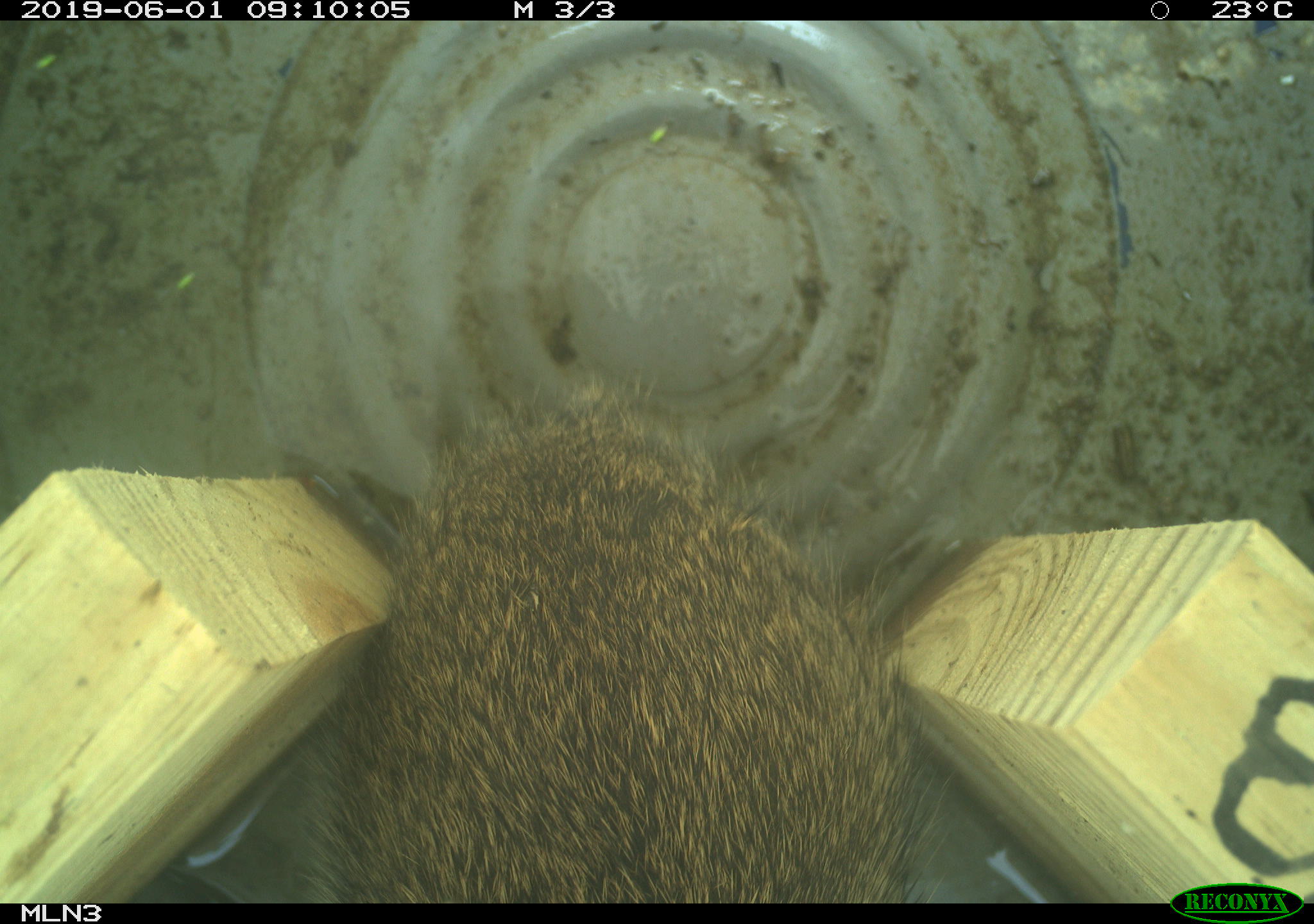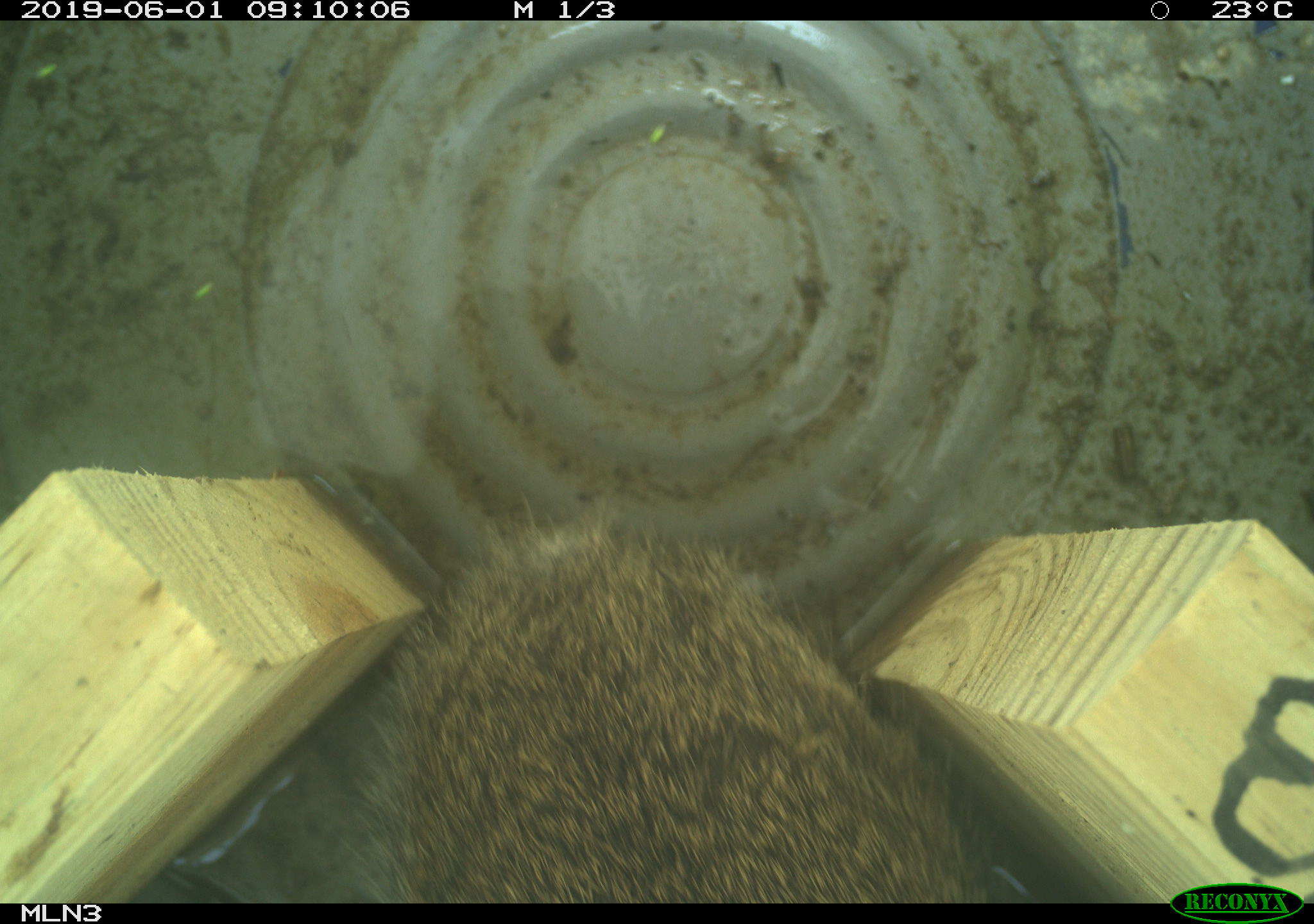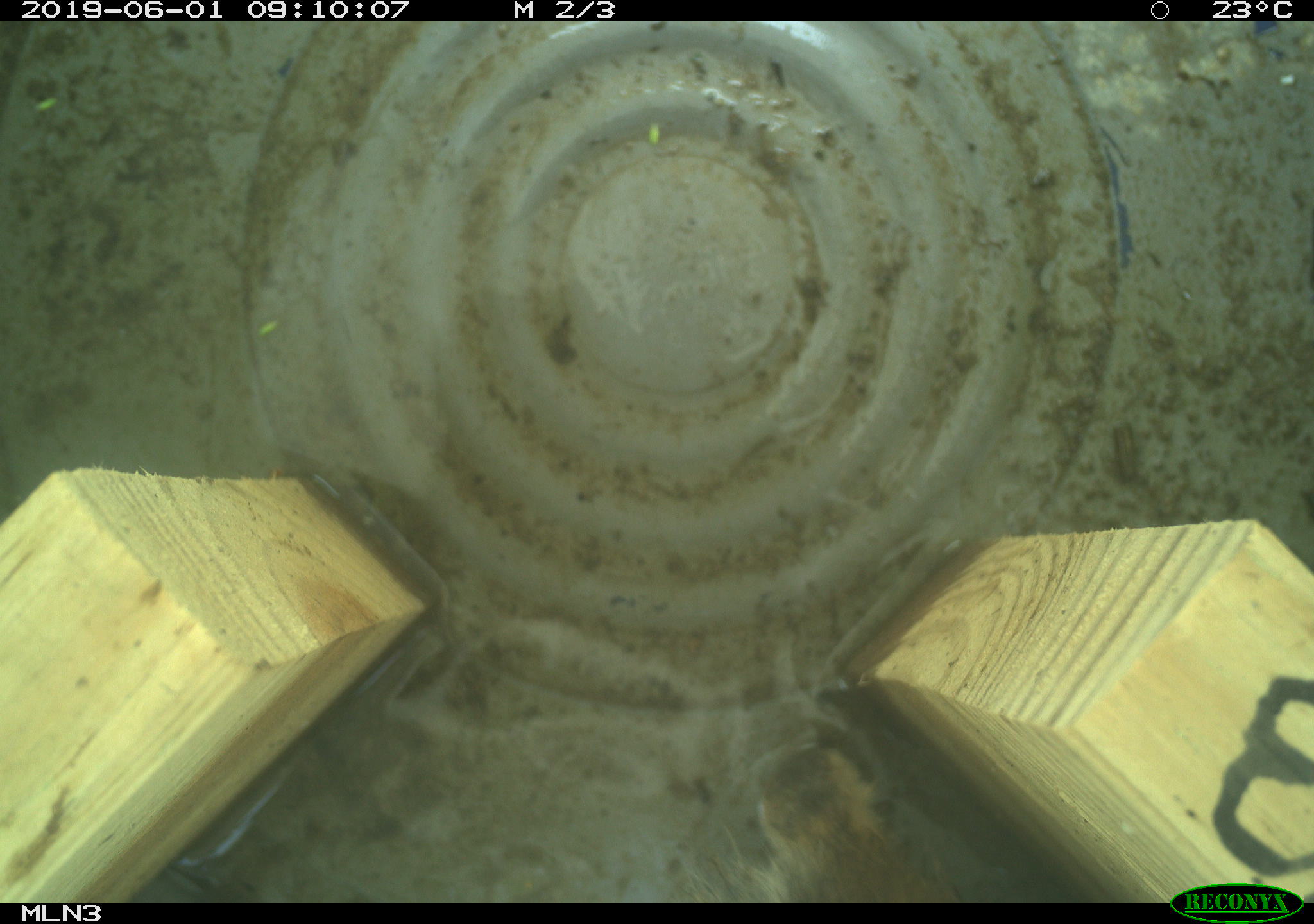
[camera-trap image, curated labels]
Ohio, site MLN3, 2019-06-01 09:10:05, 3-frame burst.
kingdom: Animalia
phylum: Chordata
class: Mammalia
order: Lagomorpha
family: Leporidae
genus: Sylvilagus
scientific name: Sylvilagus floridanus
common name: eastern cottontail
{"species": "eastern cottontail (Sylvilagus floridanus)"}